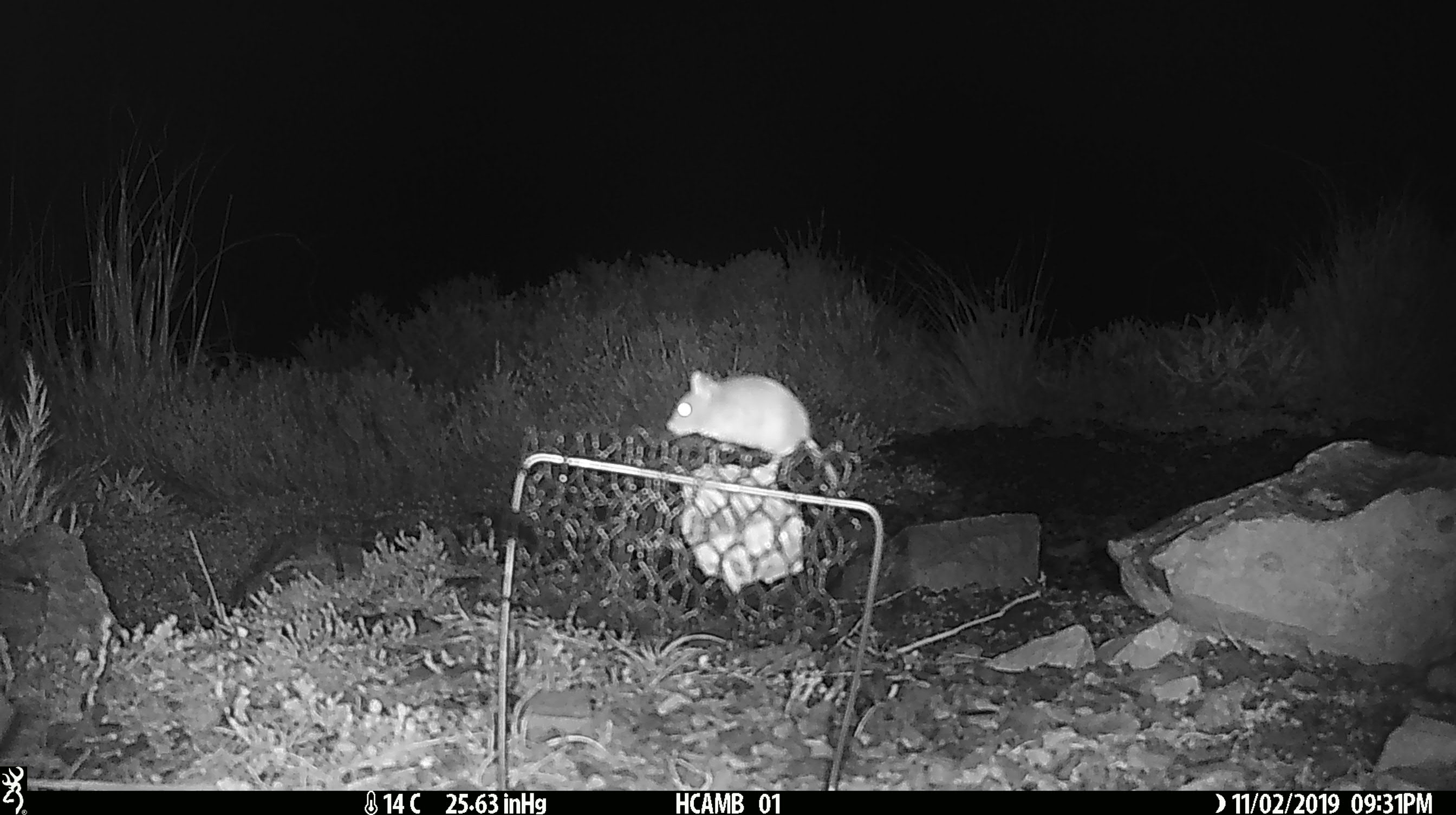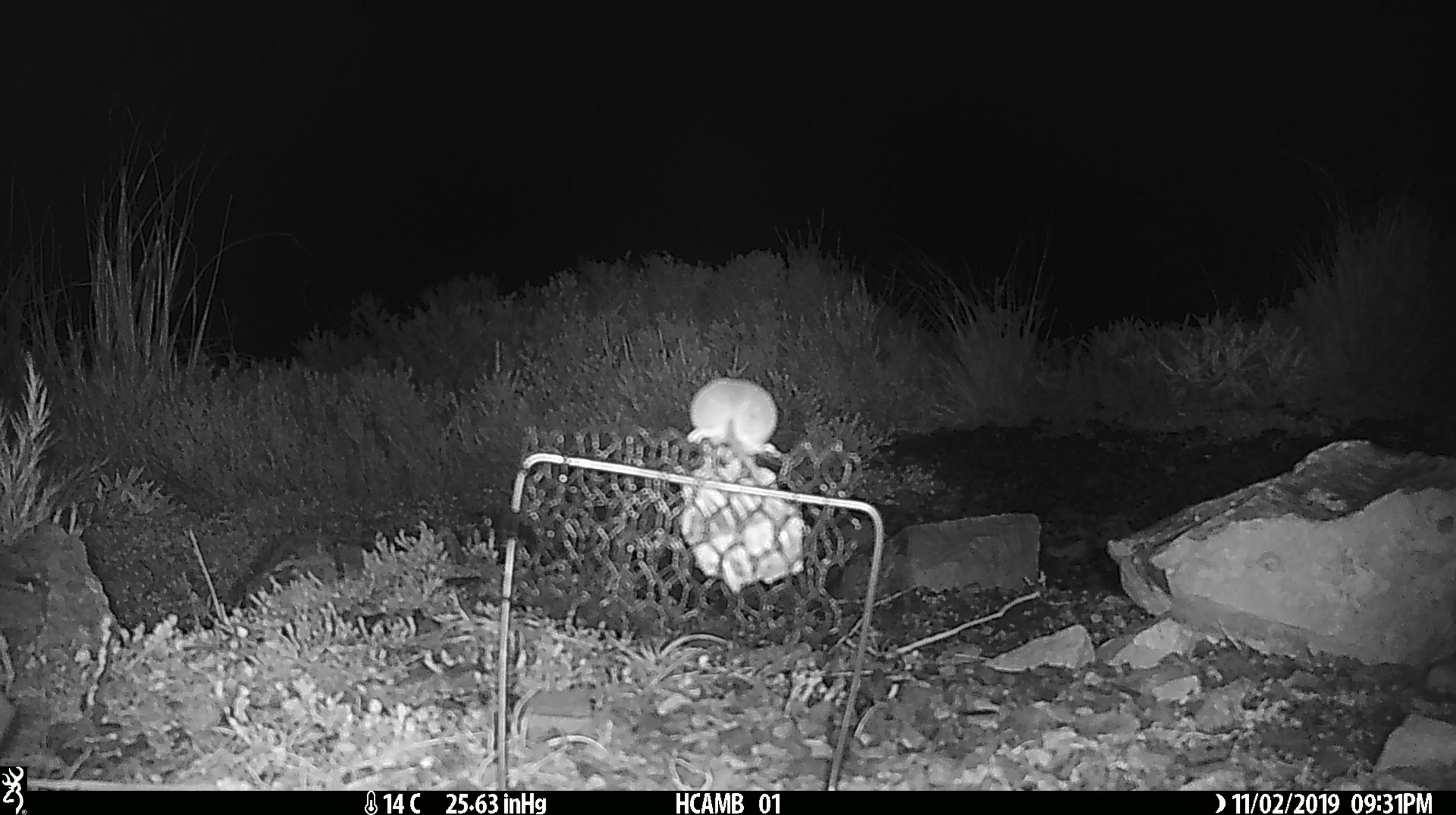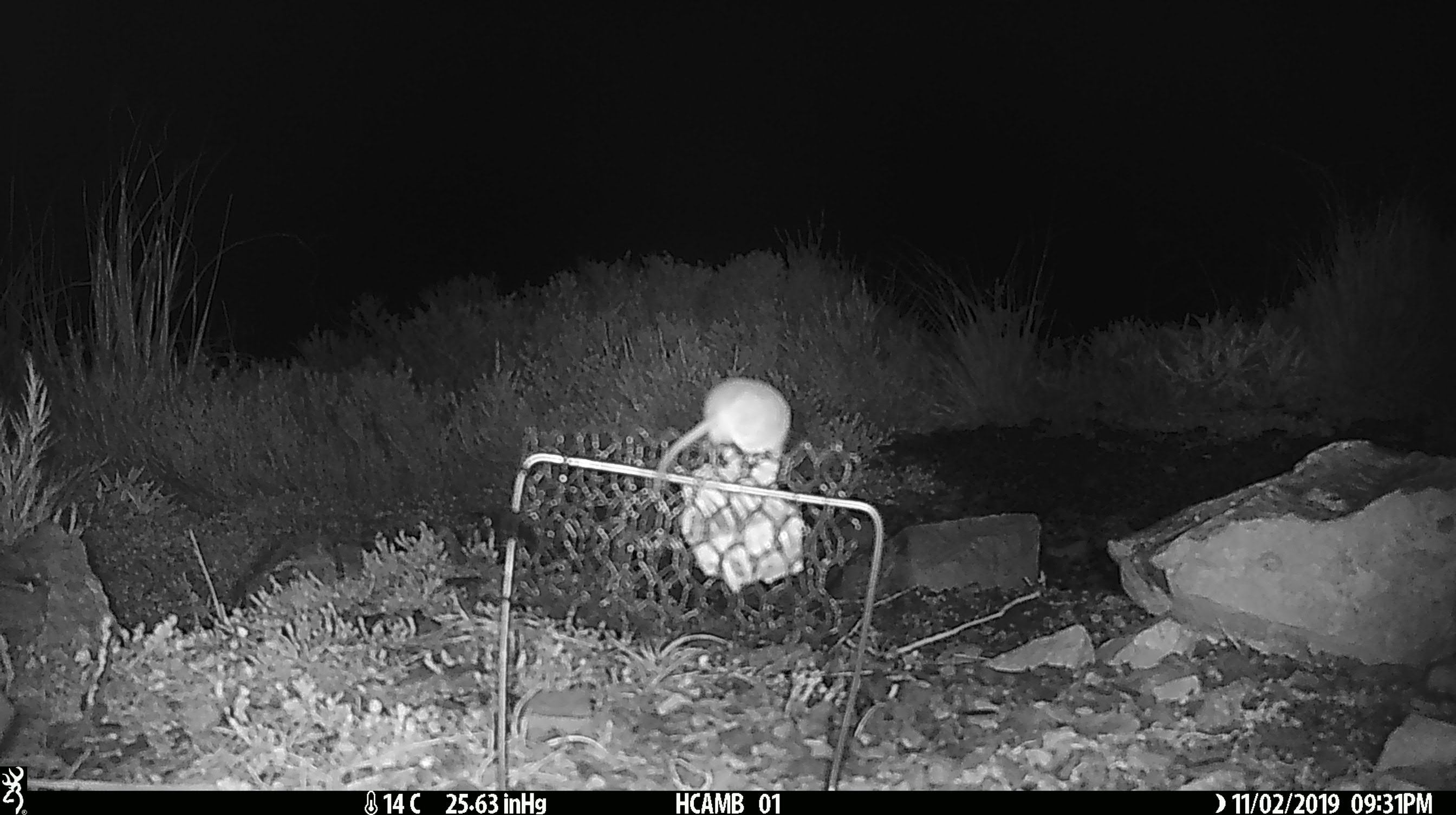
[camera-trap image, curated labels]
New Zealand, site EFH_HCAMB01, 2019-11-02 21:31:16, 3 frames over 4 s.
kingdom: Animalia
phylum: Chordata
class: Mammalia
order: Rodentia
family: Muridae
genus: Mus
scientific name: Mus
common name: mouse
Mouse (Mus).